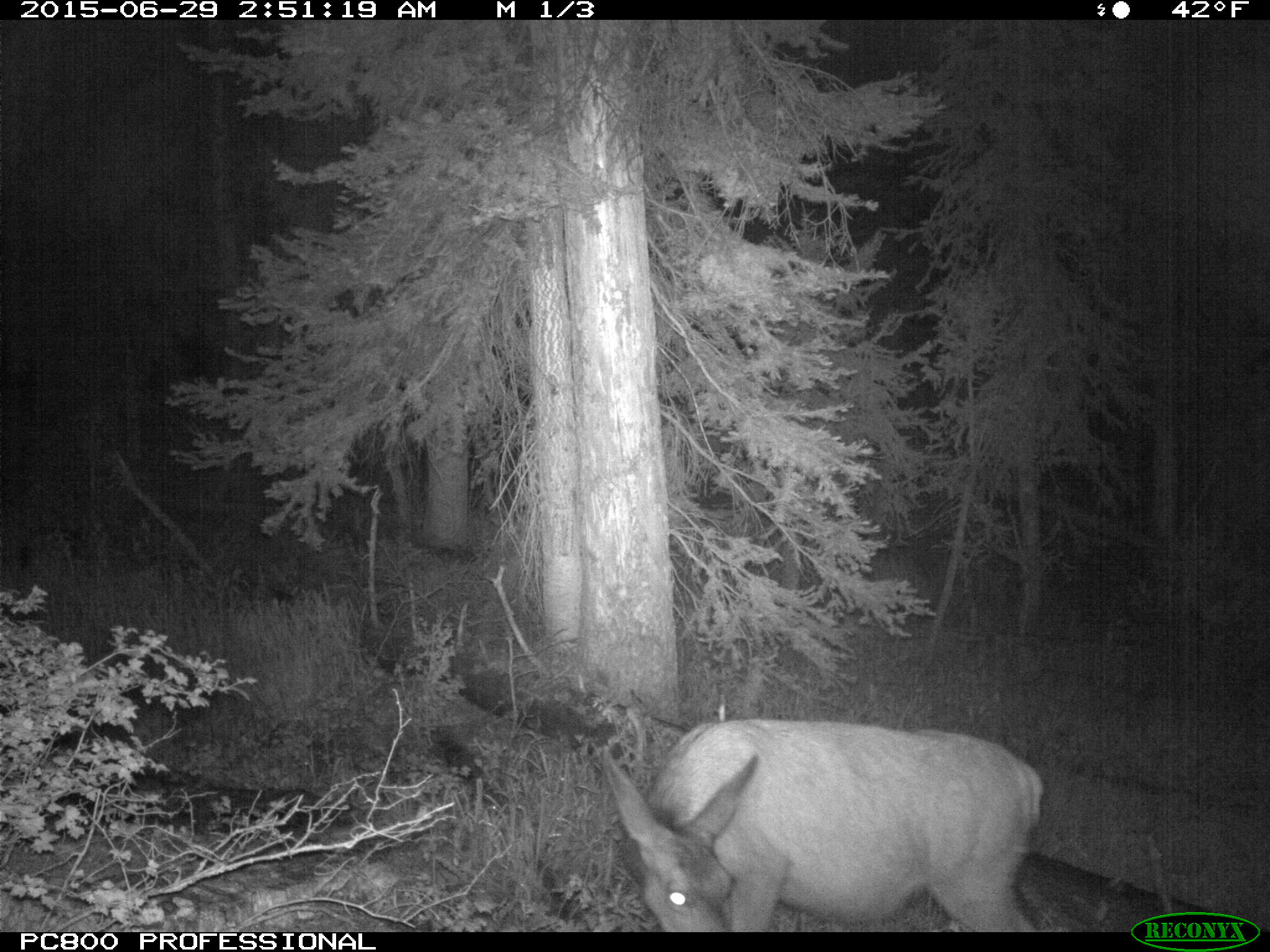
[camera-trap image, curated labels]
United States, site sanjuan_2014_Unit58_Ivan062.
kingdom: Animalia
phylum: Chordata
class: Mammalia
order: Artiodactyla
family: Cervidae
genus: Odocoileus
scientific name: Odocoileus hemionus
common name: mule deer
Odocoileus hemionus (mule deer).